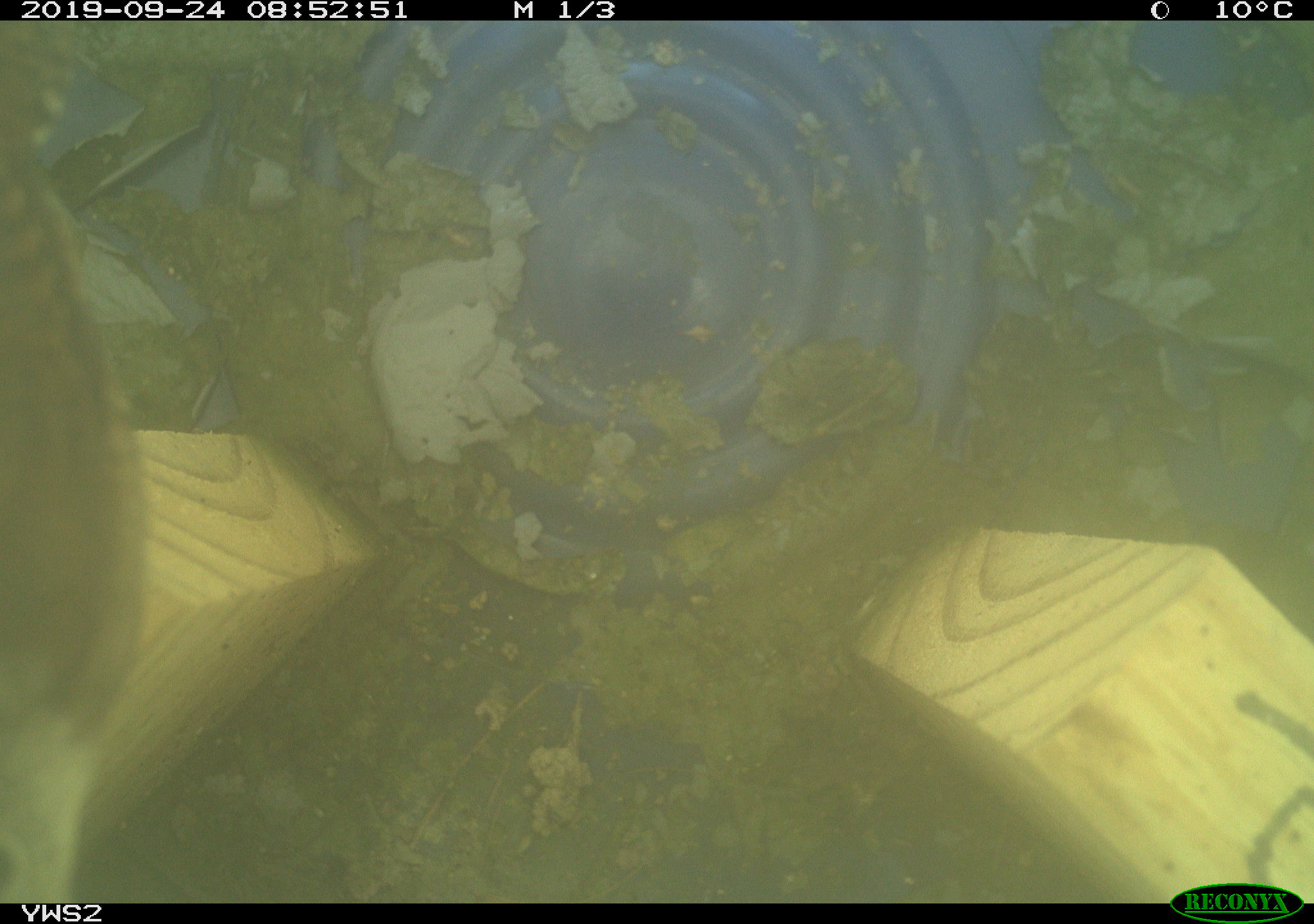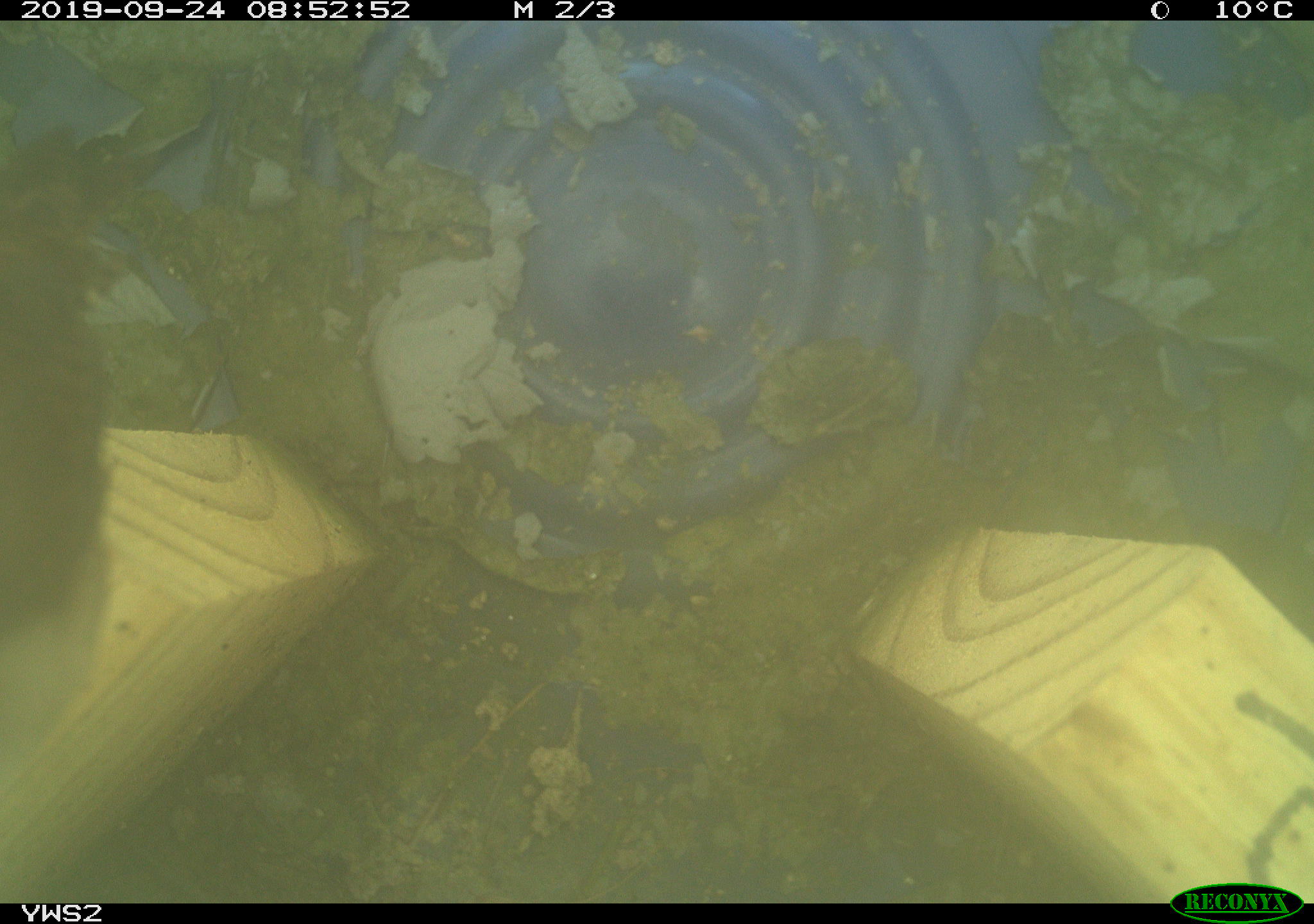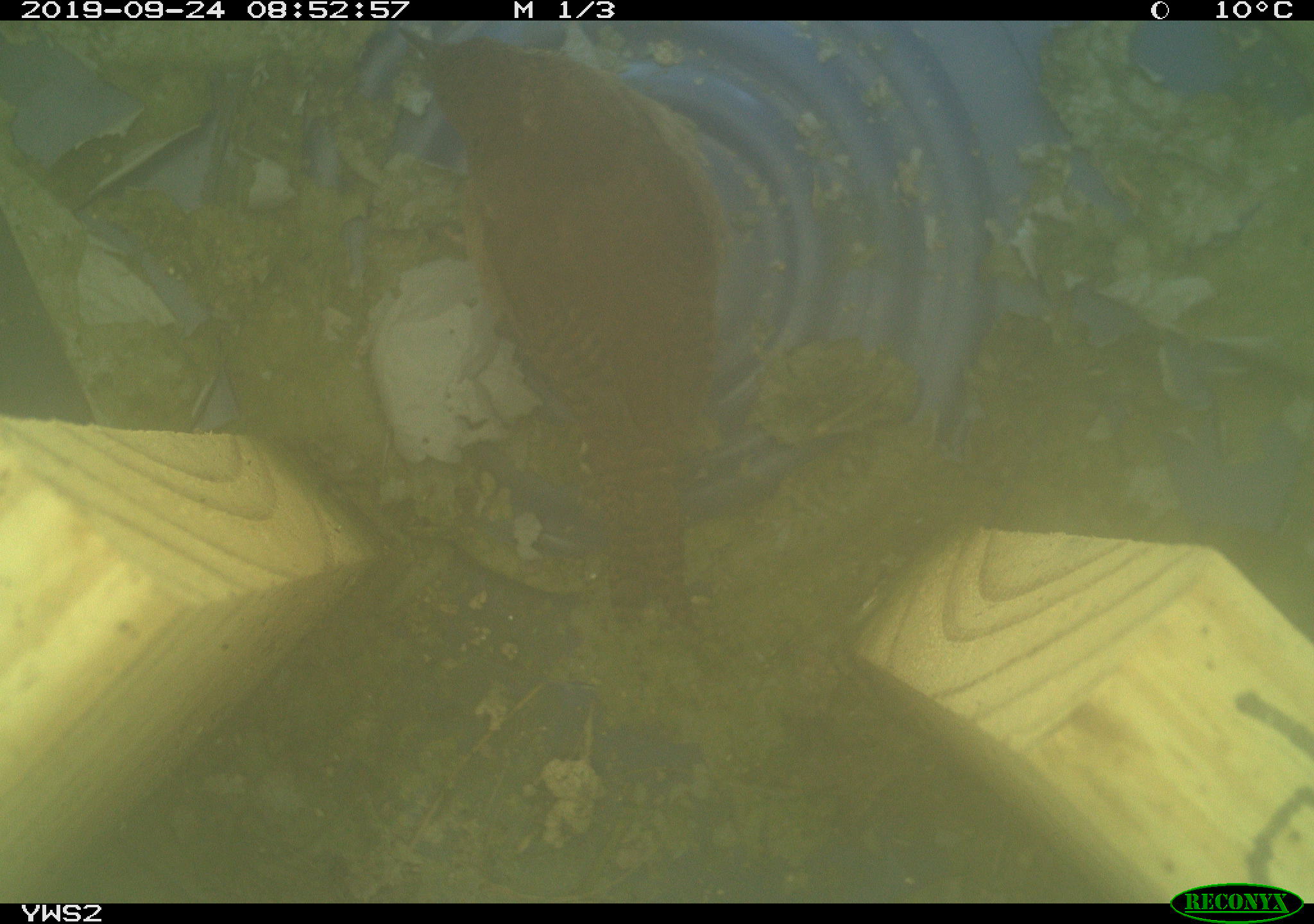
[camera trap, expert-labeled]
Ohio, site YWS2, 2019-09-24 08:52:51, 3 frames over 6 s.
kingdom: Animalia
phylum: Chordata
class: Aves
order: Passeriformes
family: Troglodytidae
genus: Troglodytes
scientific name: Troglodytes aedon aedon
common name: northern house wren